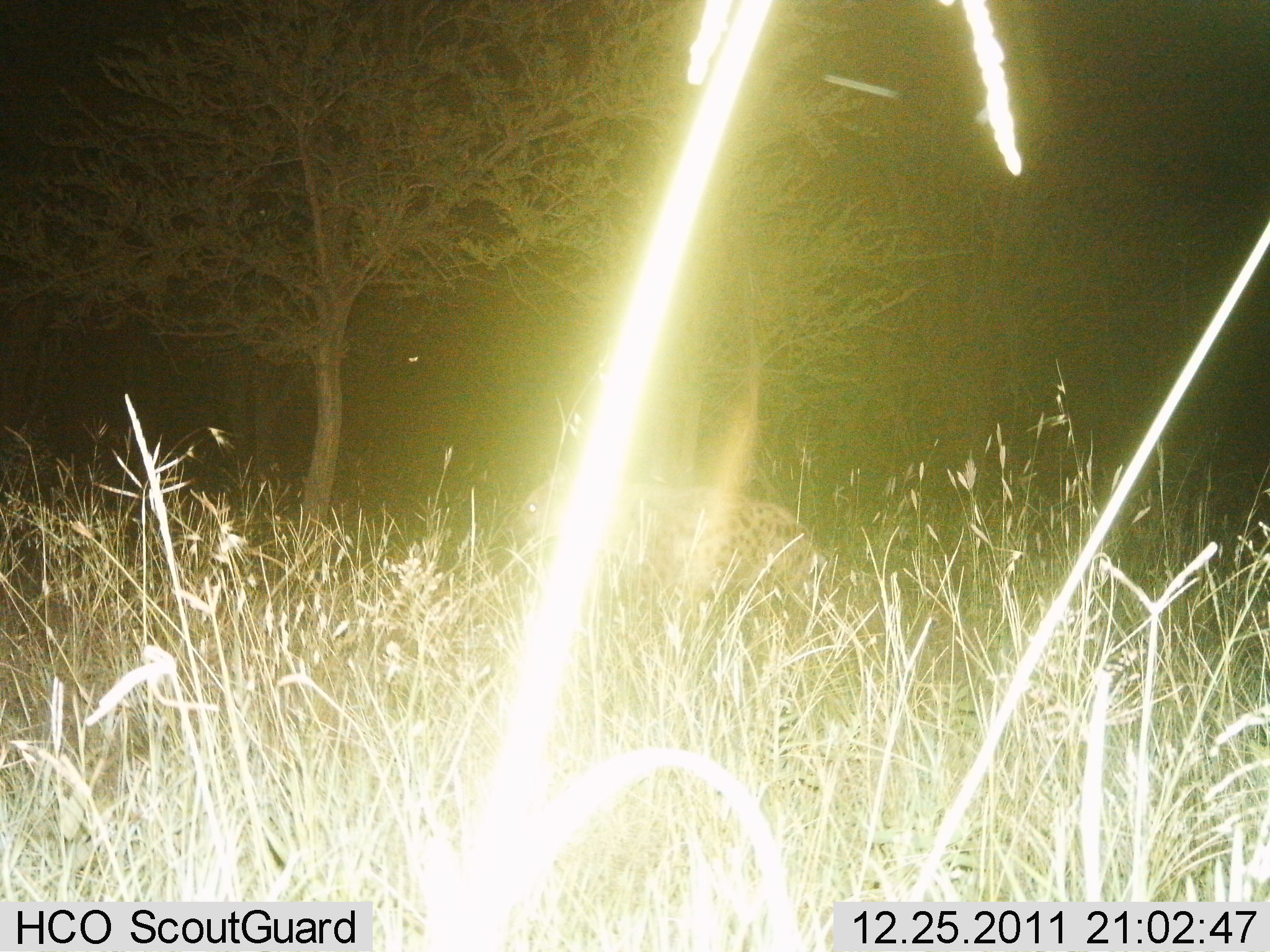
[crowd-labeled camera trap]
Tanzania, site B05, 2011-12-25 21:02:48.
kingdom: Animalia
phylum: Chordata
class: Mammalia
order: Carnivora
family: Felidae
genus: Acinonyx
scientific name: Acinonyx jubatus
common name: cheetah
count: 1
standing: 25%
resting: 0%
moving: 75%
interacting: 0%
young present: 0%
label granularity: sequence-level